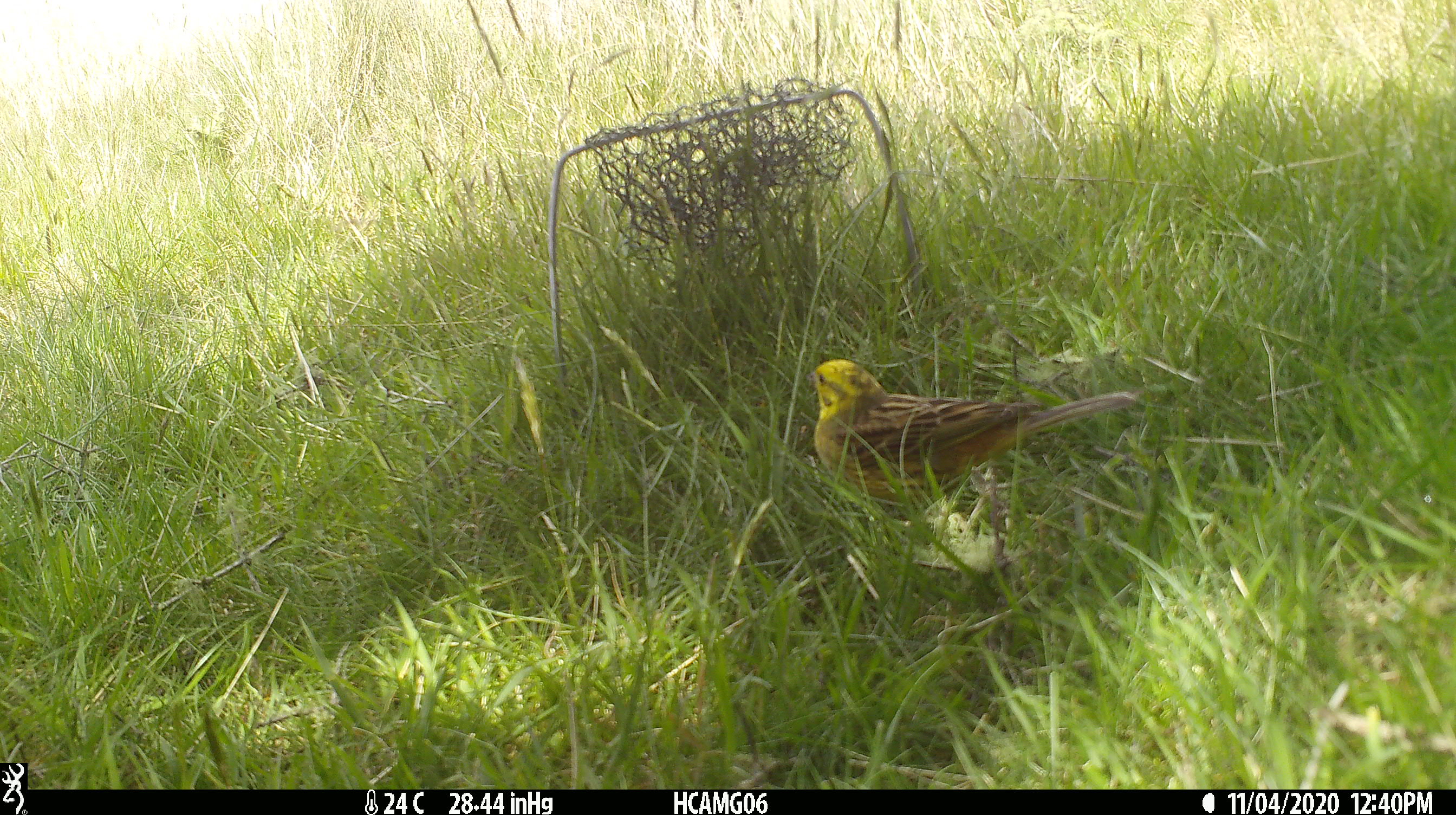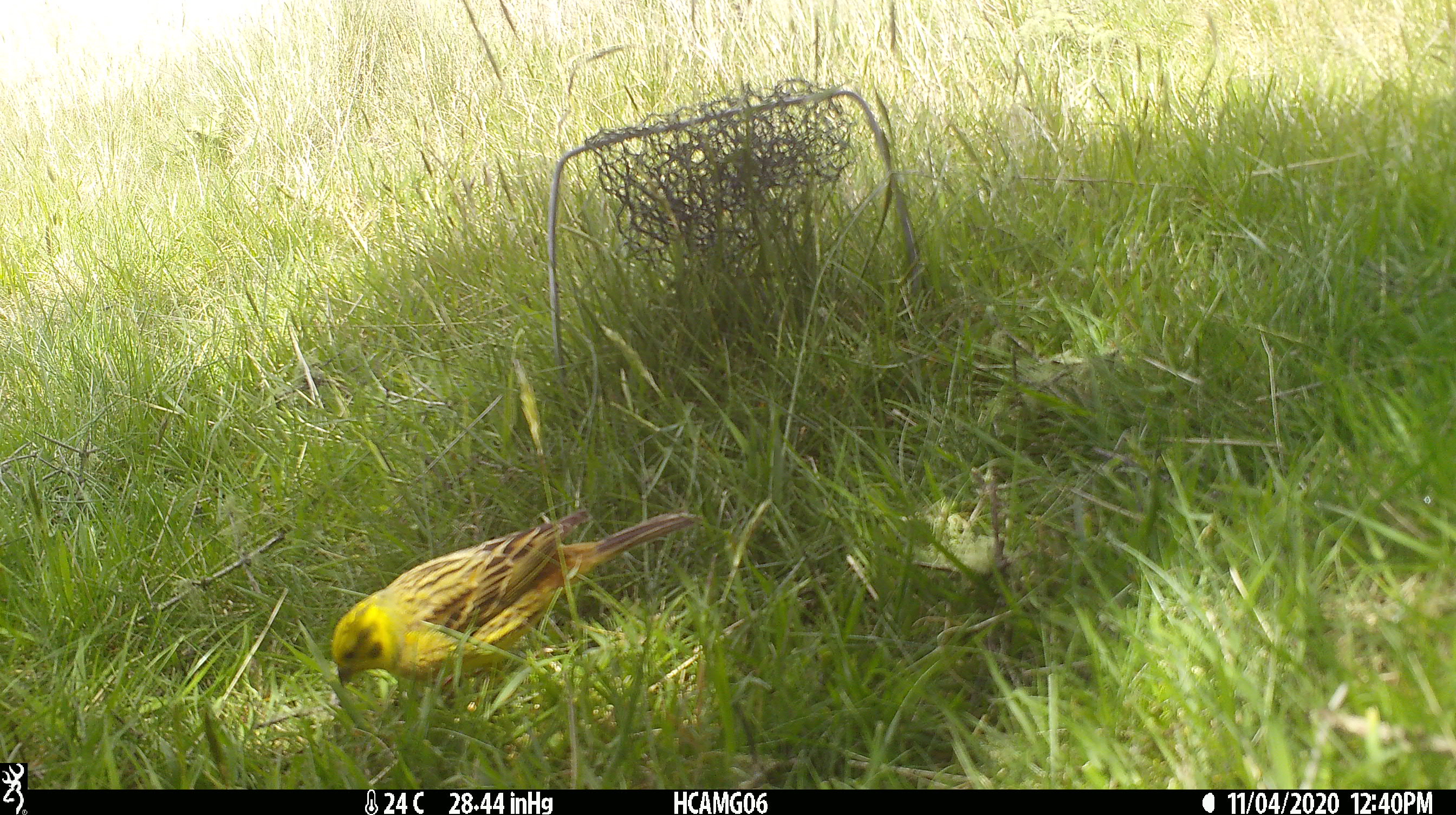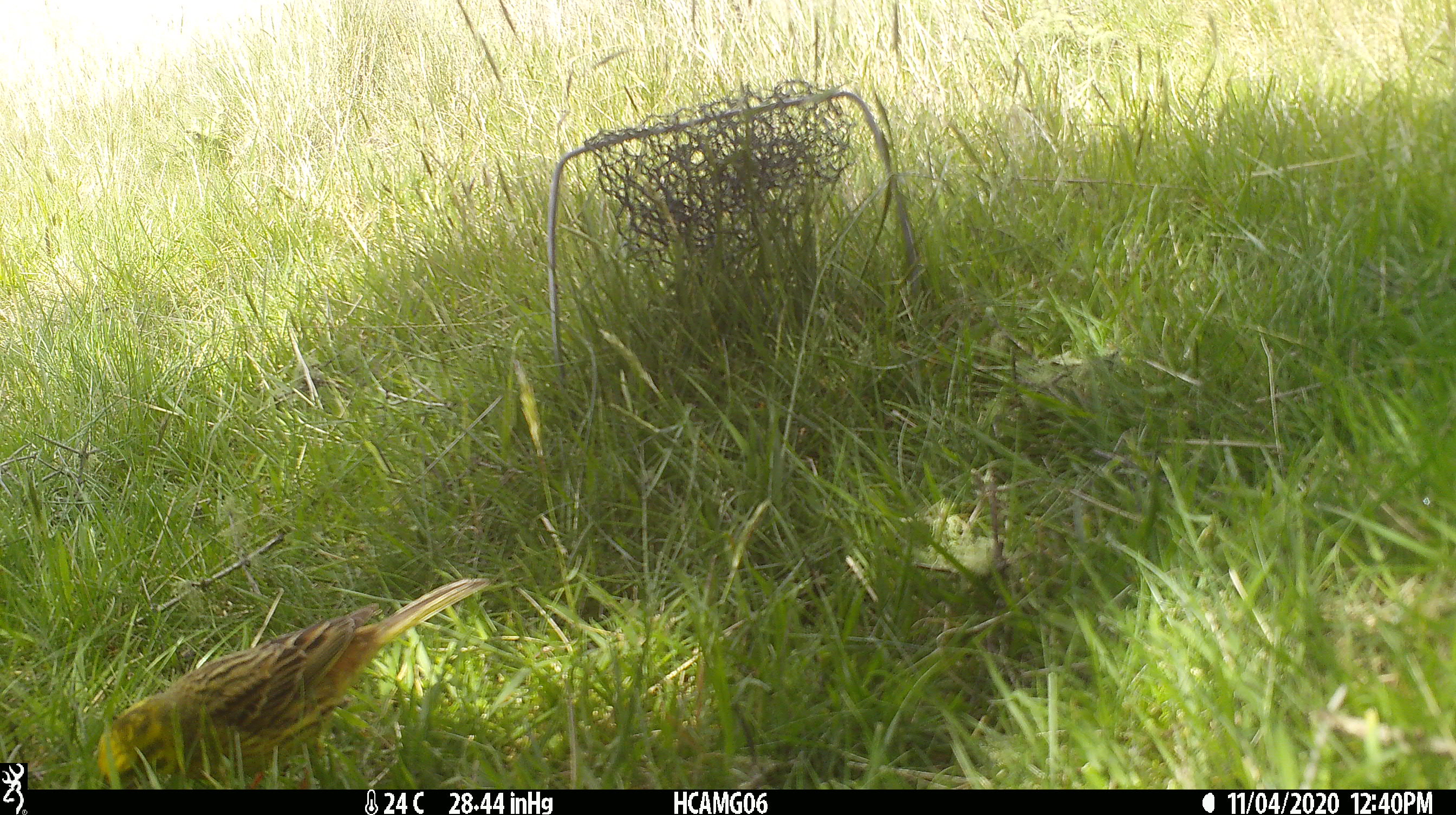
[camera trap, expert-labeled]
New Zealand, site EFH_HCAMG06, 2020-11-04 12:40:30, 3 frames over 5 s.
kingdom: Animalia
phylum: Chordata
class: Aves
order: Passeriformes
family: Emberizidae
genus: Emberiza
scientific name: Emberiza citrinella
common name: yellowhammer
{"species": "yellowhammer (Emberiza citrinella)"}